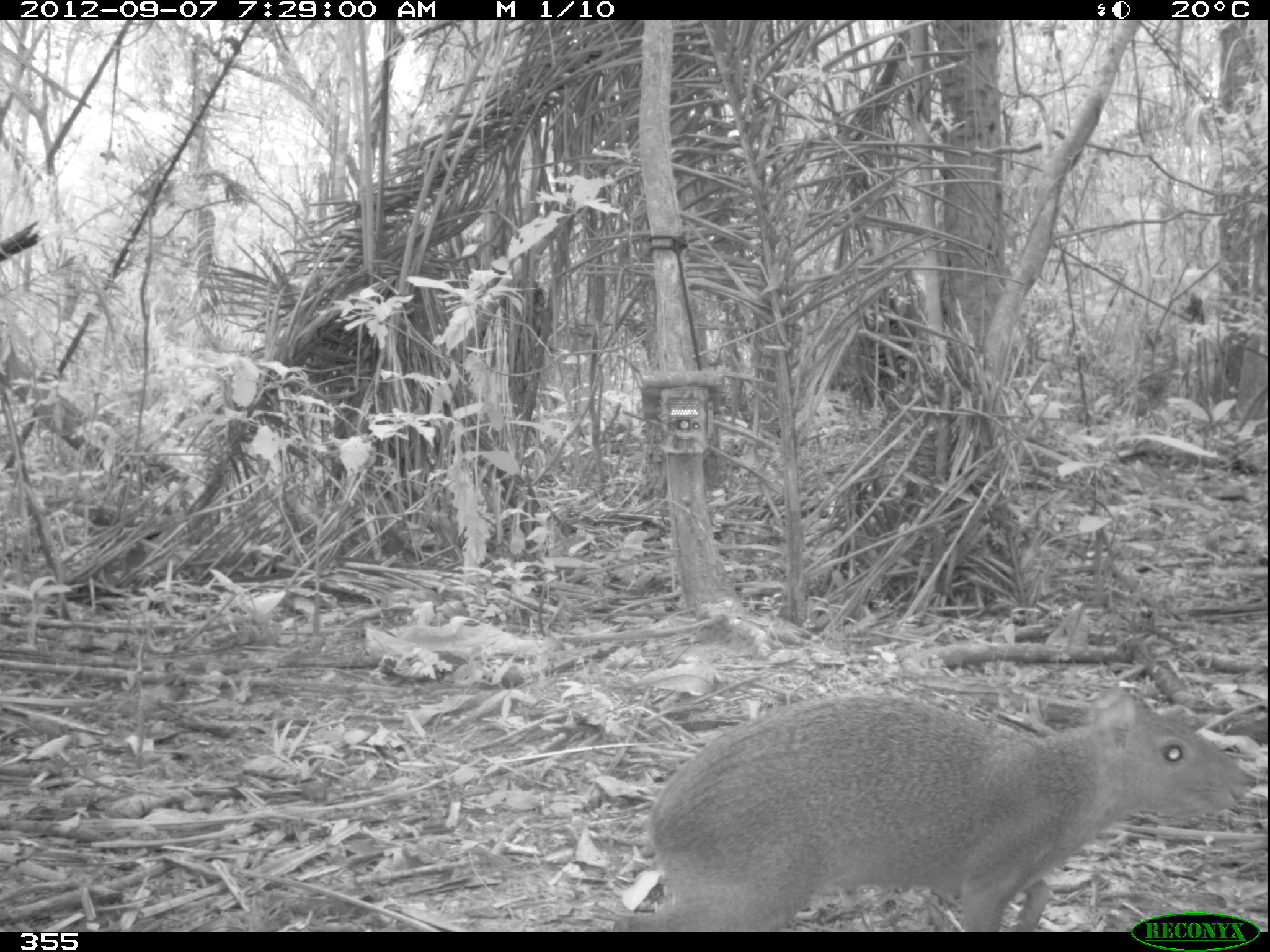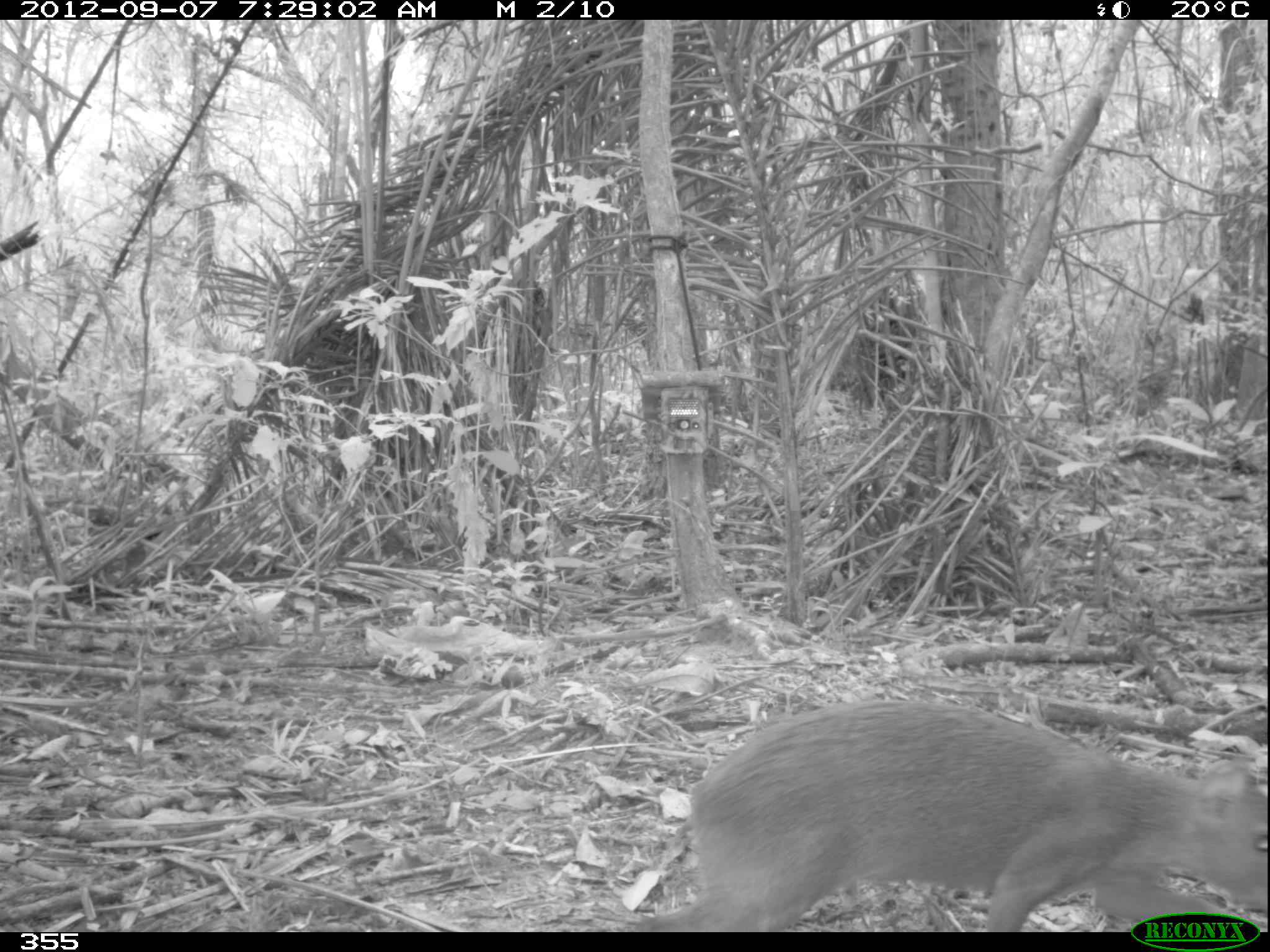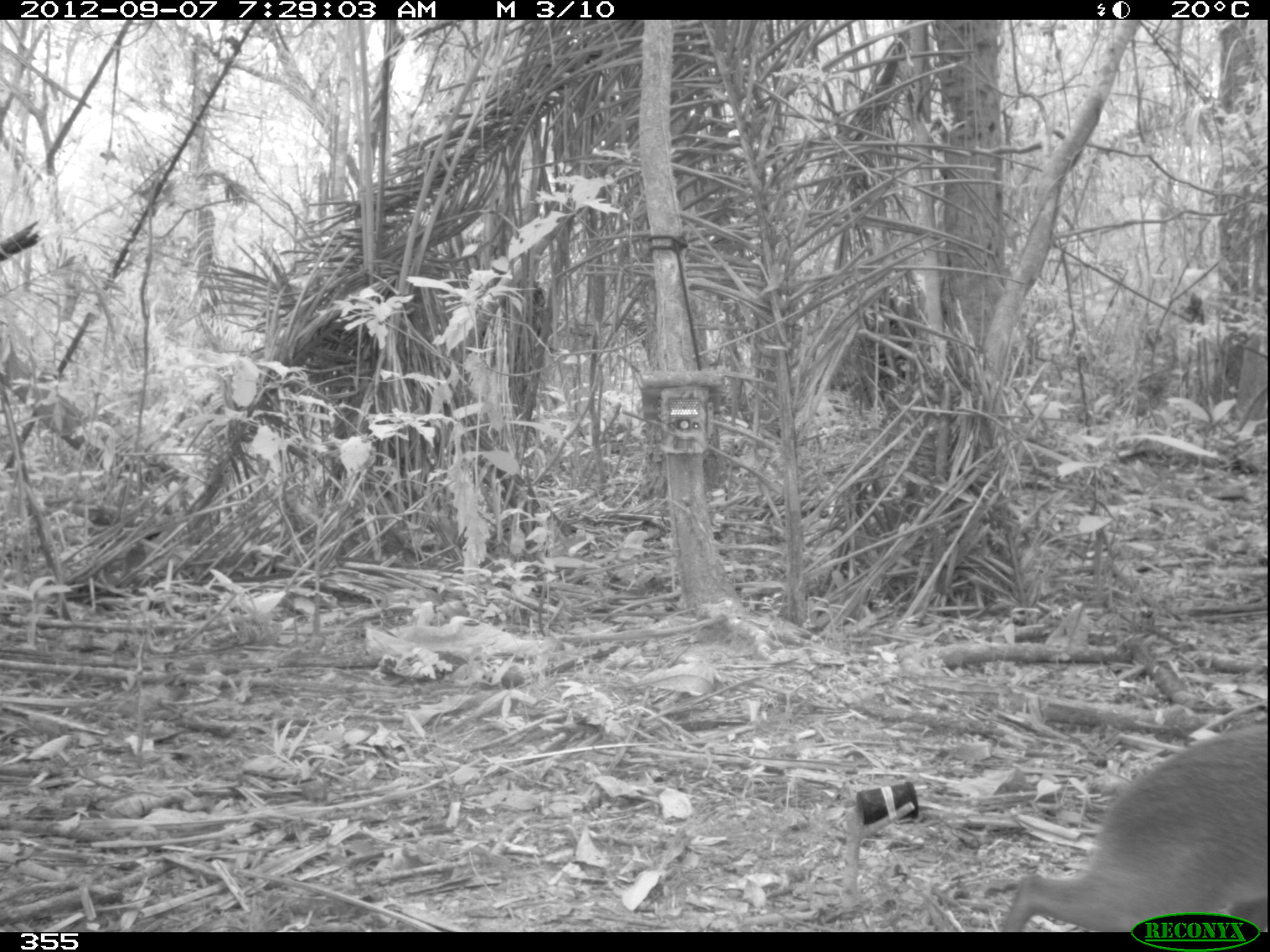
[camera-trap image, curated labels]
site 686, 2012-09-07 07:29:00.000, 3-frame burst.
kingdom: Animalia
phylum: Chordata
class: Mammalia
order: Rodentia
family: Dasyproctidae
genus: Dasyprocta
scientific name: Dasyprocta punctata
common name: central american agouti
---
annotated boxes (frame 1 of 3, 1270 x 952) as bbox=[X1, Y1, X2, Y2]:
dasyprocta punctata: bbox=[609, 683, 1258, 931]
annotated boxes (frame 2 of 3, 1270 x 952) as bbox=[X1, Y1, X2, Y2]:
dasyprocta punctata: bbox=[641, 697, 1270, 928]